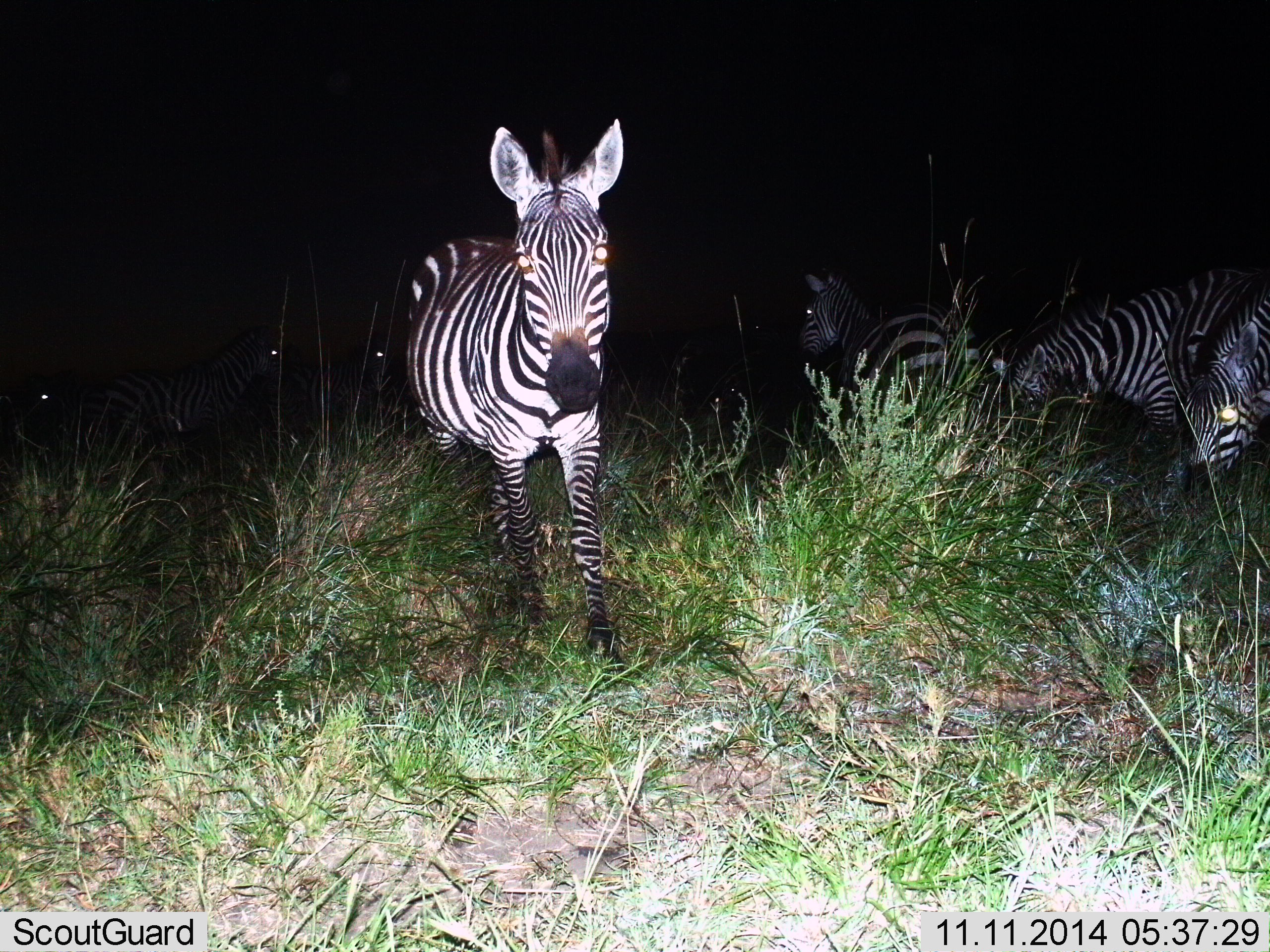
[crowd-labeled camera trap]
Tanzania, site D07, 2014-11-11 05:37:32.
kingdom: Animalia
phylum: Chordata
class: Mammalia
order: Perissodactyla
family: Equidae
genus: Equus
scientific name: Equus quagga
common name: plains zebra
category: zebra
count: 7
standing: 70%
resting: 10%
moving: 50%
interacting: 0%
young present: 0%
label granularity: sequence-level